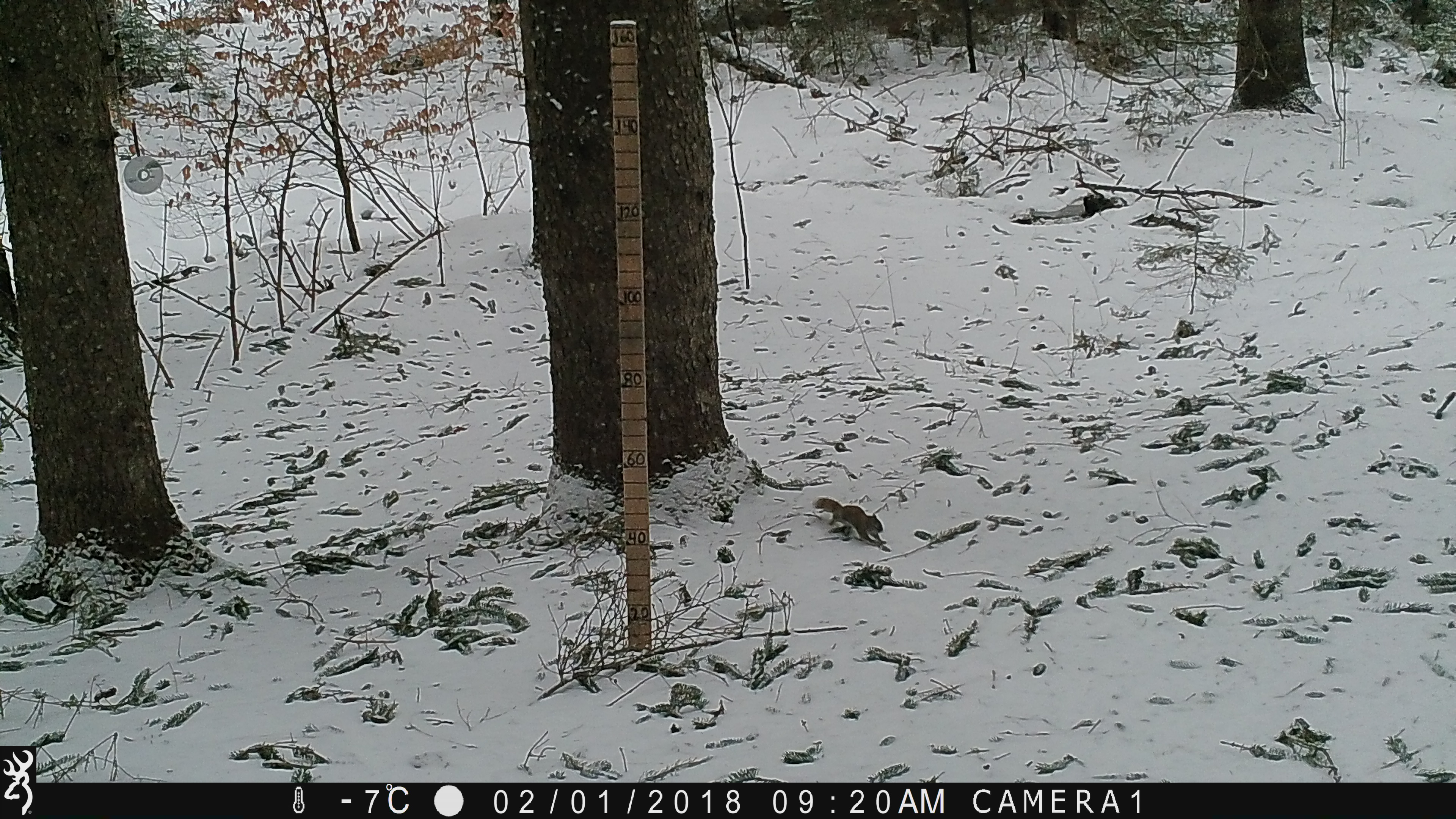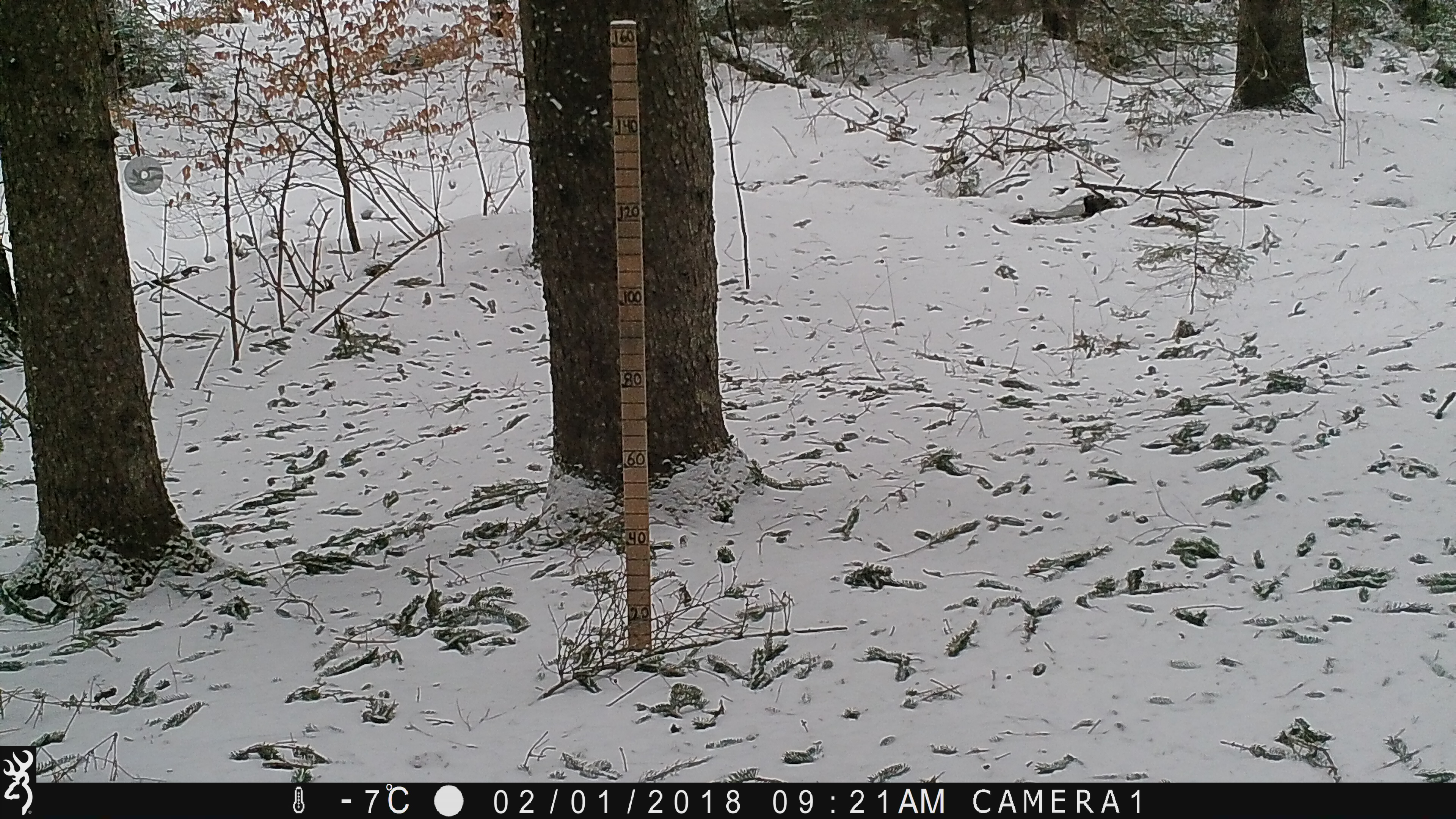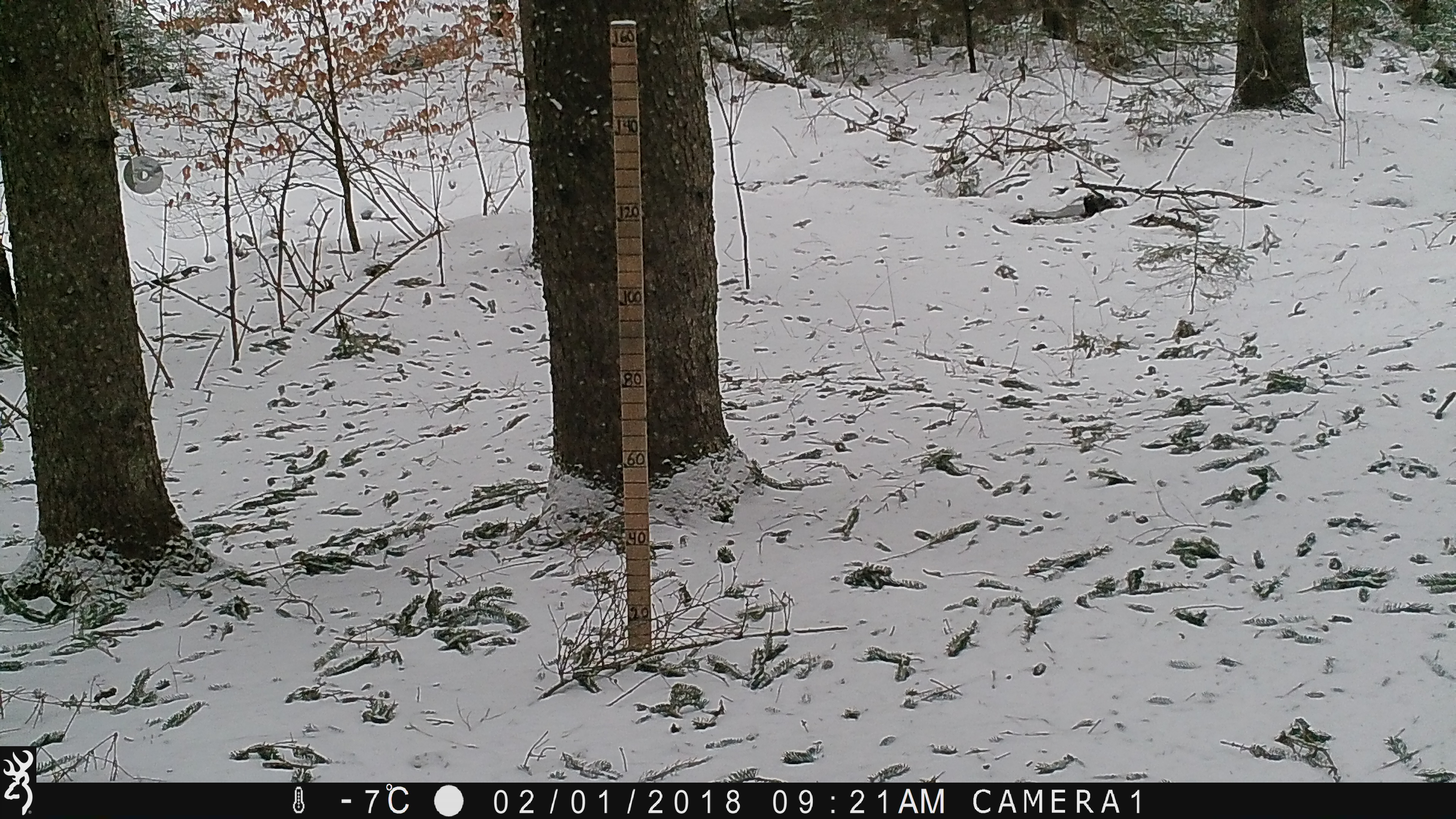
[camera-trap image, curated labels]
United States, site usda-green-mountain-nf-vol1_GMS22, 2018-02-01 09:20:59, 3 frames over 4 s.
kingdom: Animalia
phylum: Chordata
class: Mammalia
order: Rodentia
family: Sciuridae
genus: Tamiasciurus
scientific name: Tamiasciurus hudsonicus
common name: red squirrel